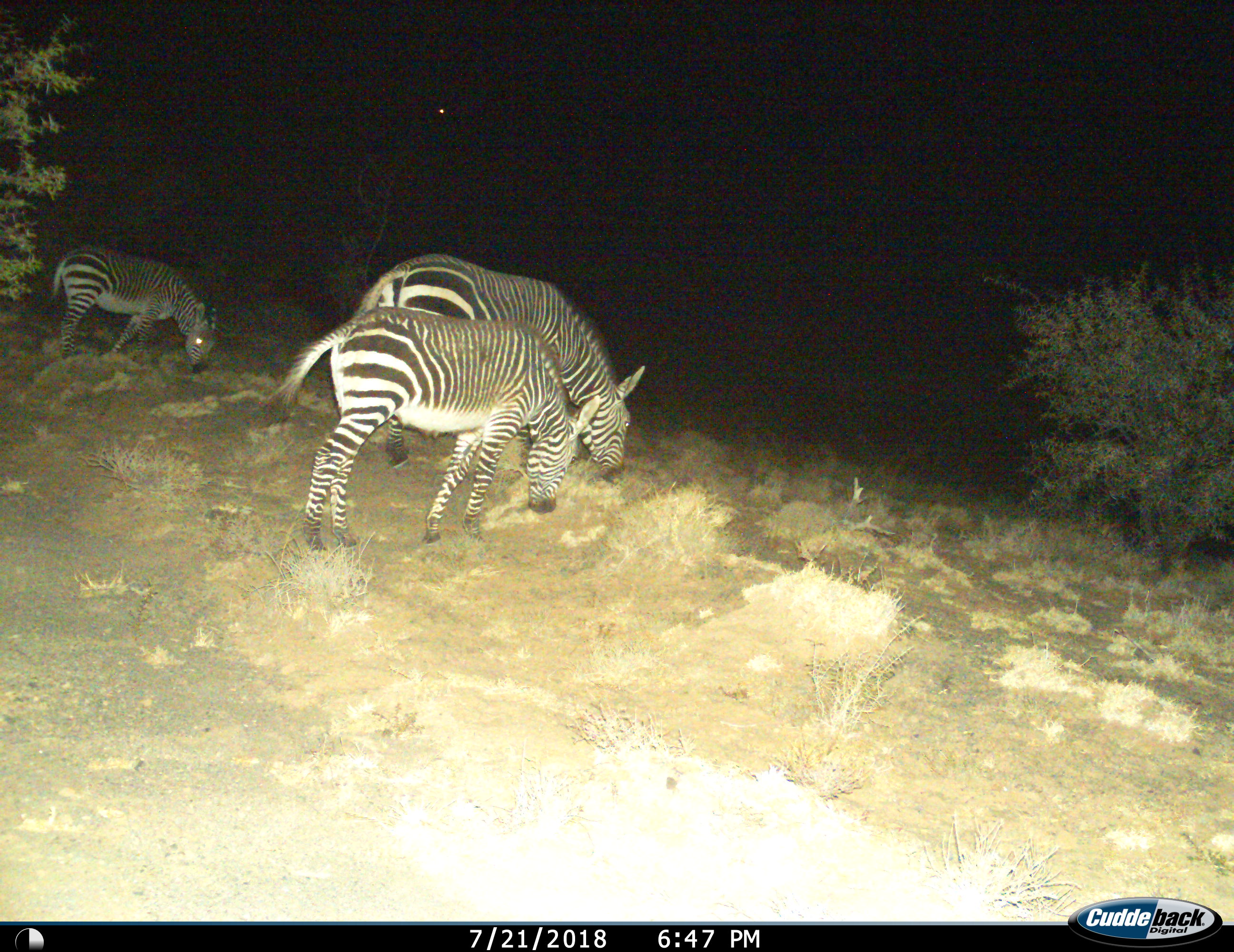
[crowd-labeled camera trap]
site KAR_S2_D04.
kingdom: Animalia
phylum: Chordata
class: Mammalia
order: Perissodactyla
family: Equidae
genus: Equus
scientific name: Equus zebra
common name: mountain zebra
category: zebramountain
Zebramountain (mountain zebra) (Equus zebra), count 3. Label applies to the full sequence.